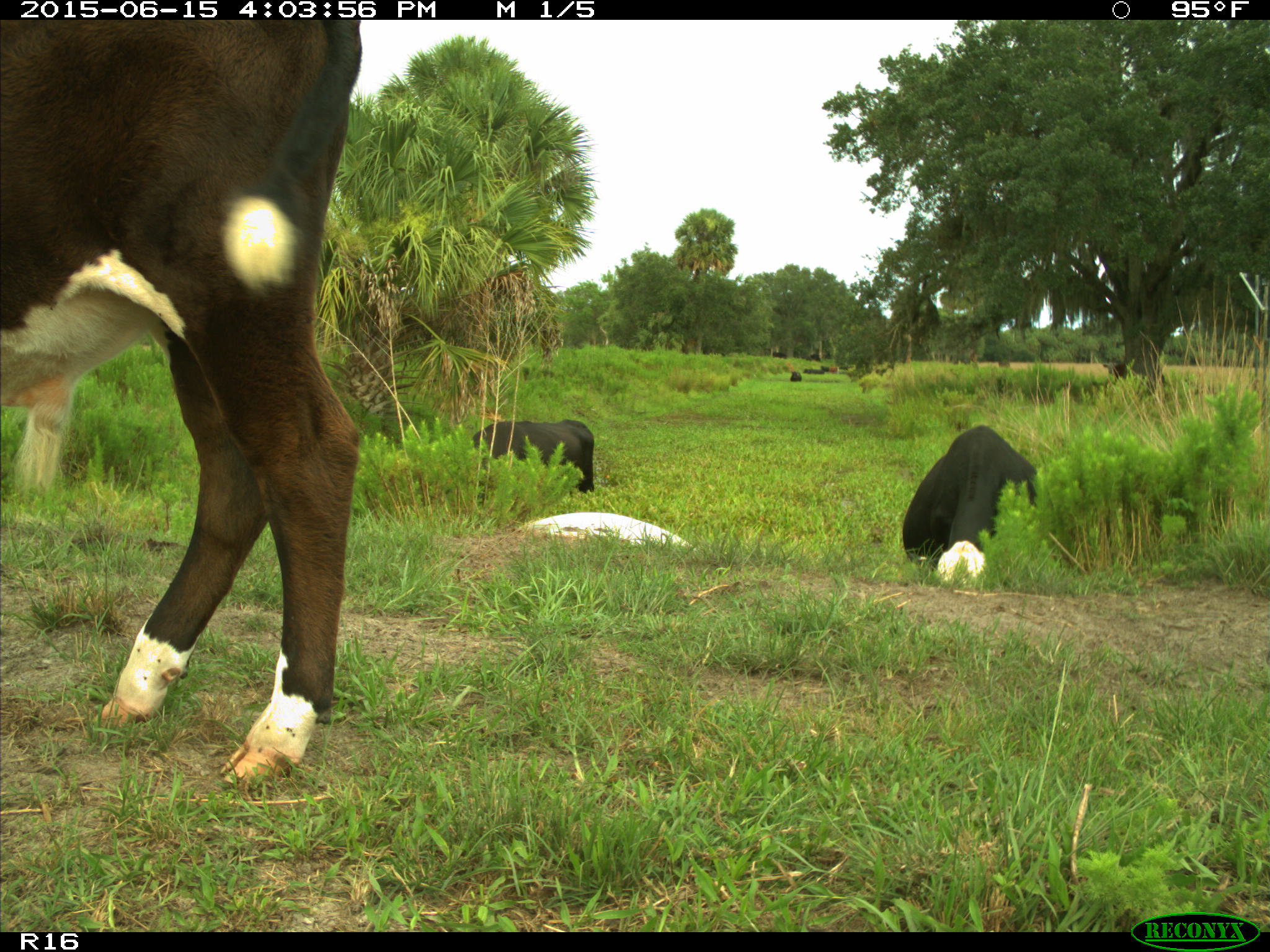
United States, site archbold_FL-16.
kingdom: Animalia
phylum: Chordata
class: Mammalia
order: Artiodactyla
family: Bovidae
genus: Bos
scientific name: Bos taurus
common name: domestic cow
Bos taurus (domestic cow).